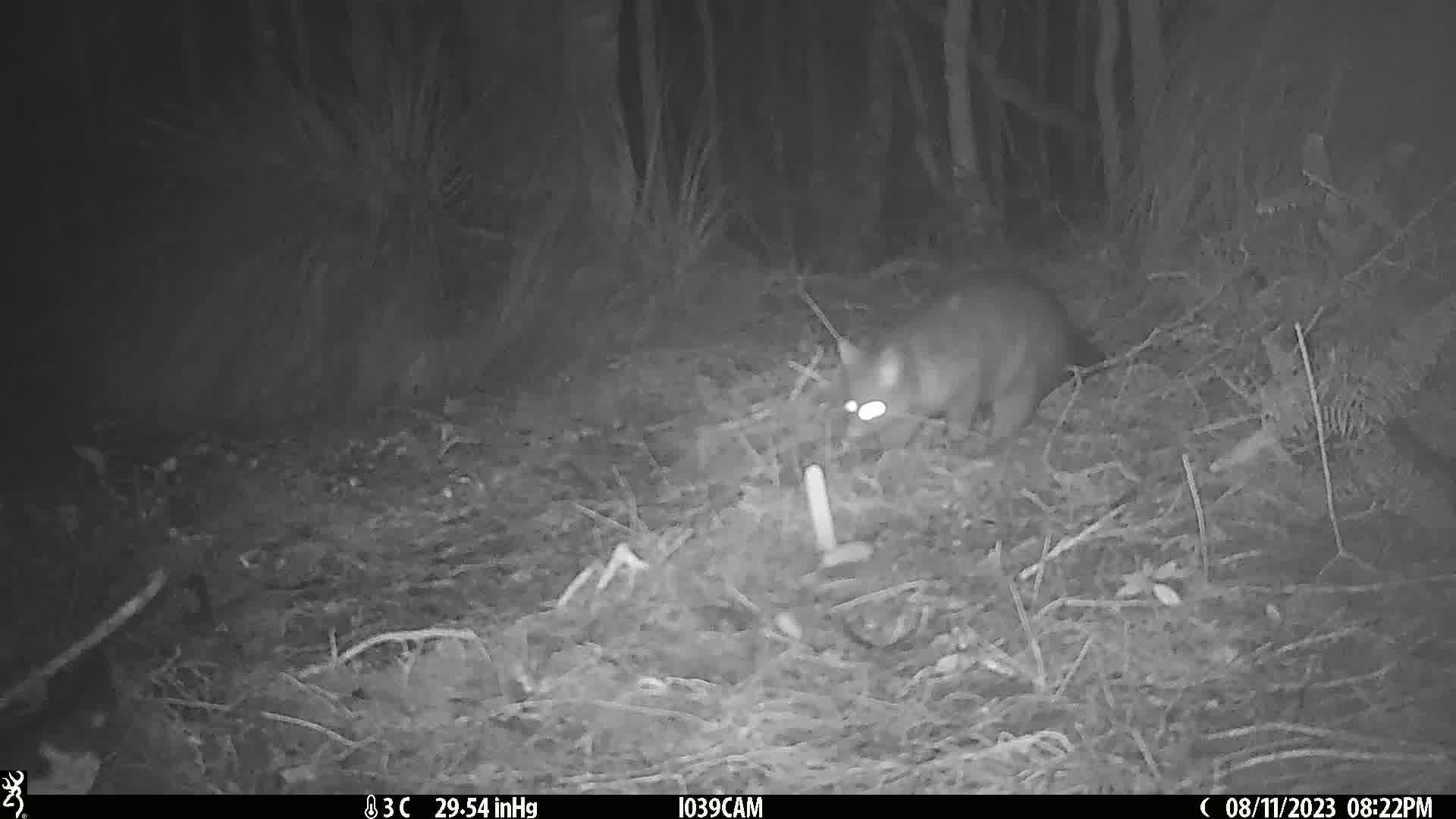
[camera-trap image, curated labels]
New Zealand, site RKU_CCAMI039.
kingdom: Animalia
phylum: Chordata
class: Mammalia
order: Diprotodontia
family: Phalangeridae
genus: Trichosurus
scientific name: Trichosurus vulpecula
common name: common brushtail possum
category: possum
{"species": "possum (common brushtail possum) (Trichosurus vulpecula)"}